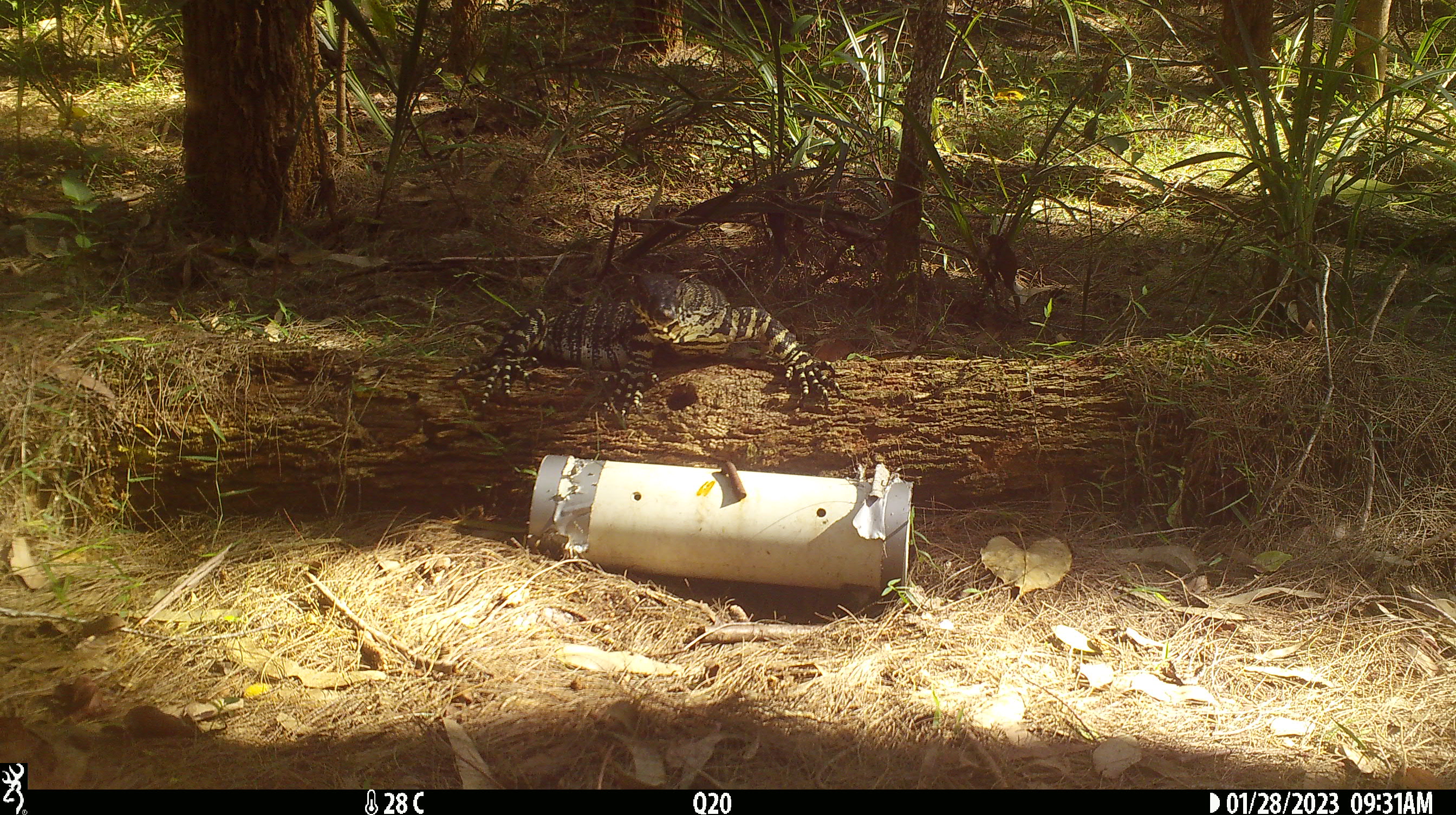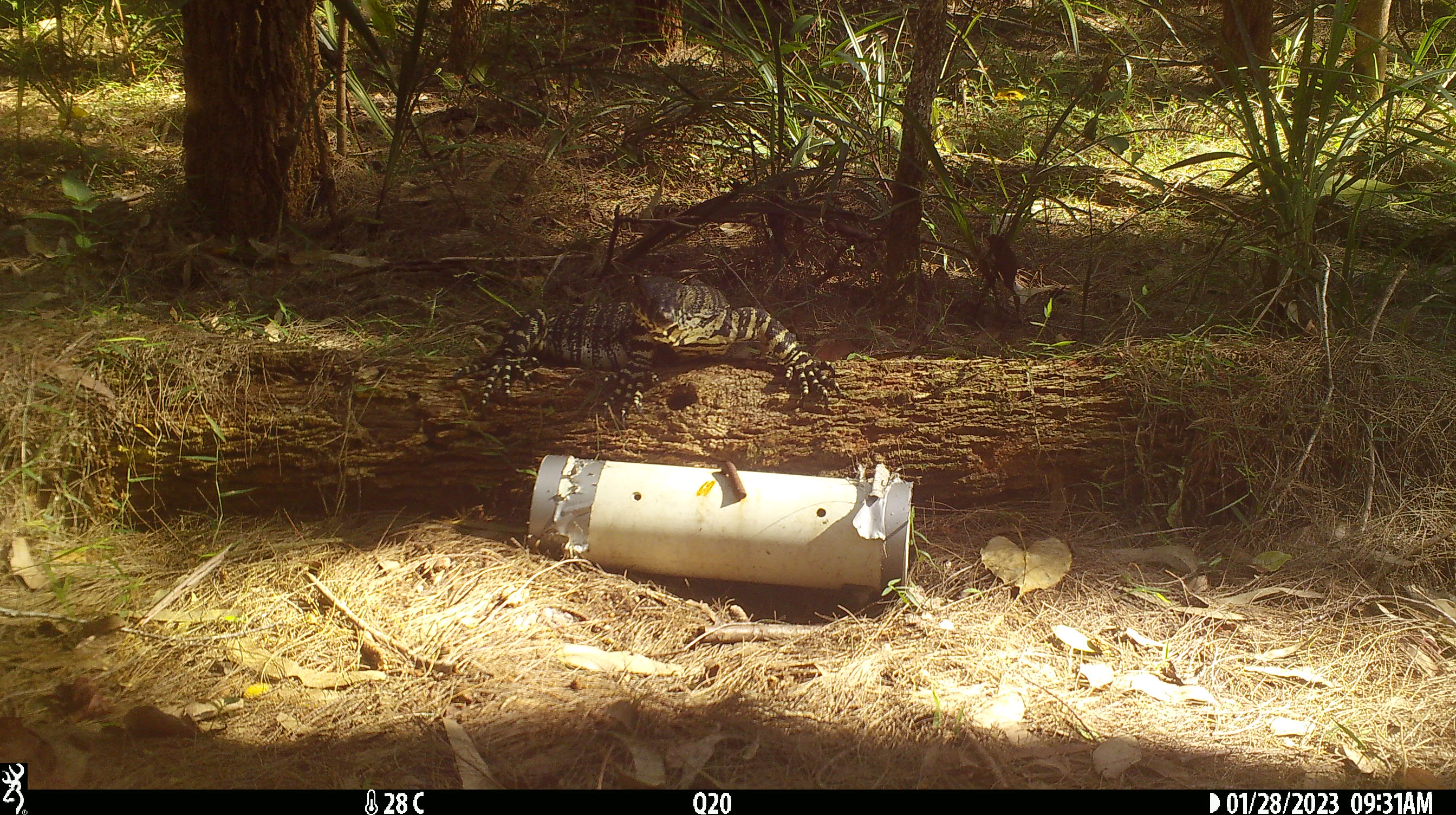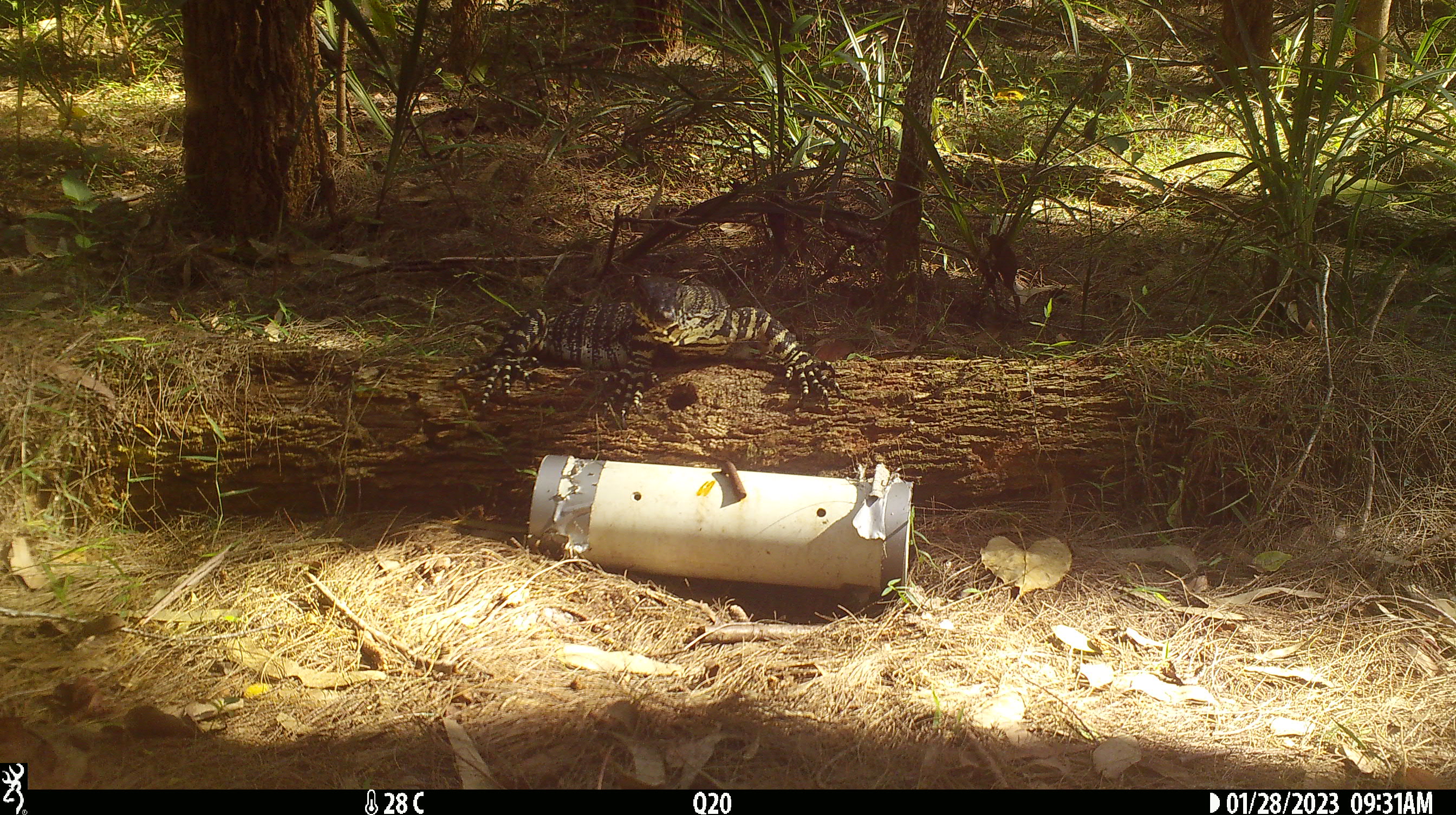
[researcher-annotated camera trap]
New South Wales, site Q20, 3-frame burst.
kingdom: Animalia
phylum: Chordata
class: Reptilia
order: Squamata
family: Varanidae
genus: Varanus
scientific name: Varanus varius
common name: lace monitor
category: goanna